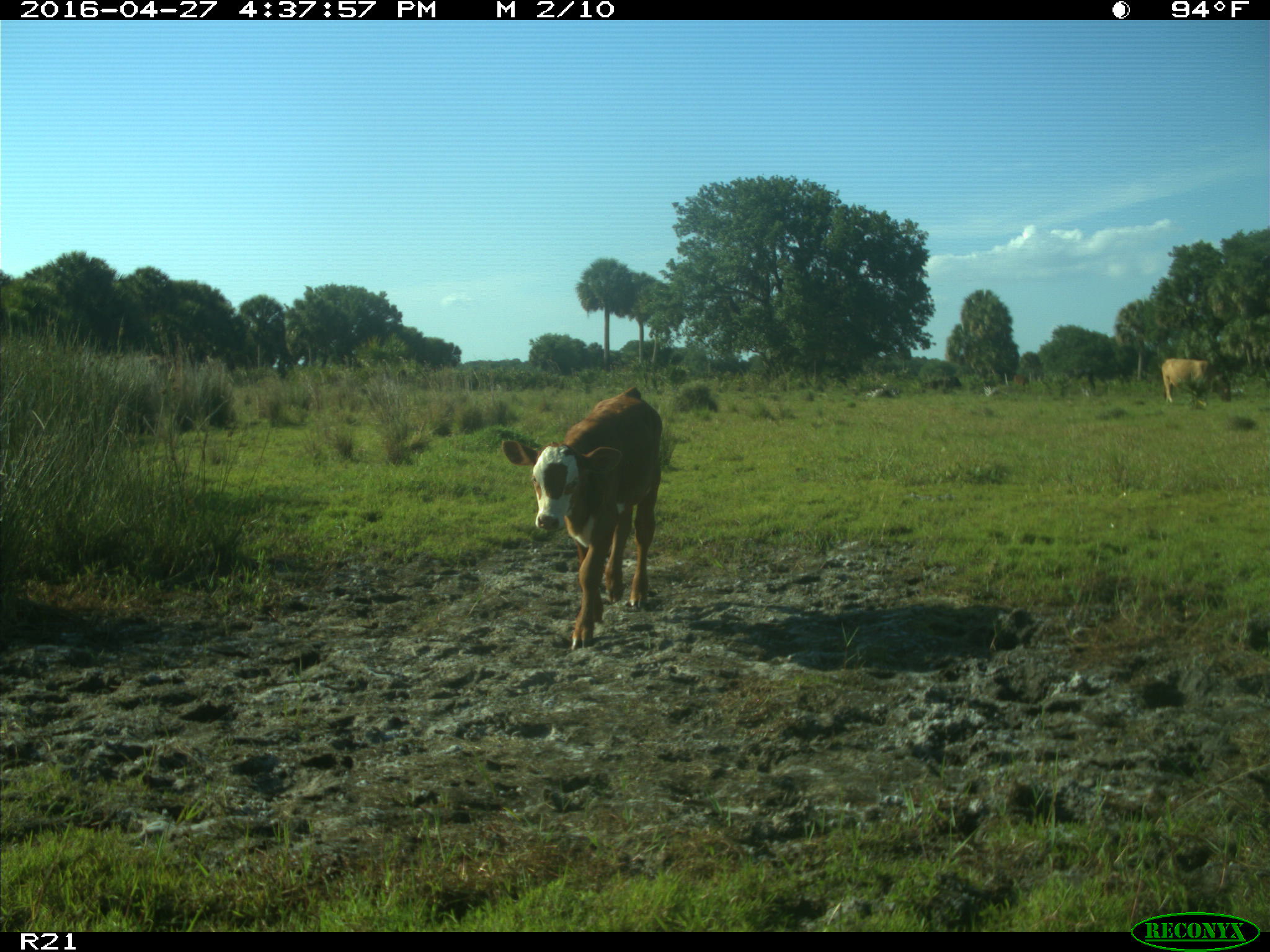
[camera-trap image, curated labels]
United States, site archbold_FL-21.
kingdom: Animalia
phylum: Chordata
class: Mammalia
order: Artiodactyla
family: Bovidae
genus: Bos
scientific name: Bos taurus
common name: domestic cow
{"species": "Bos taurus (domestic cow)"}